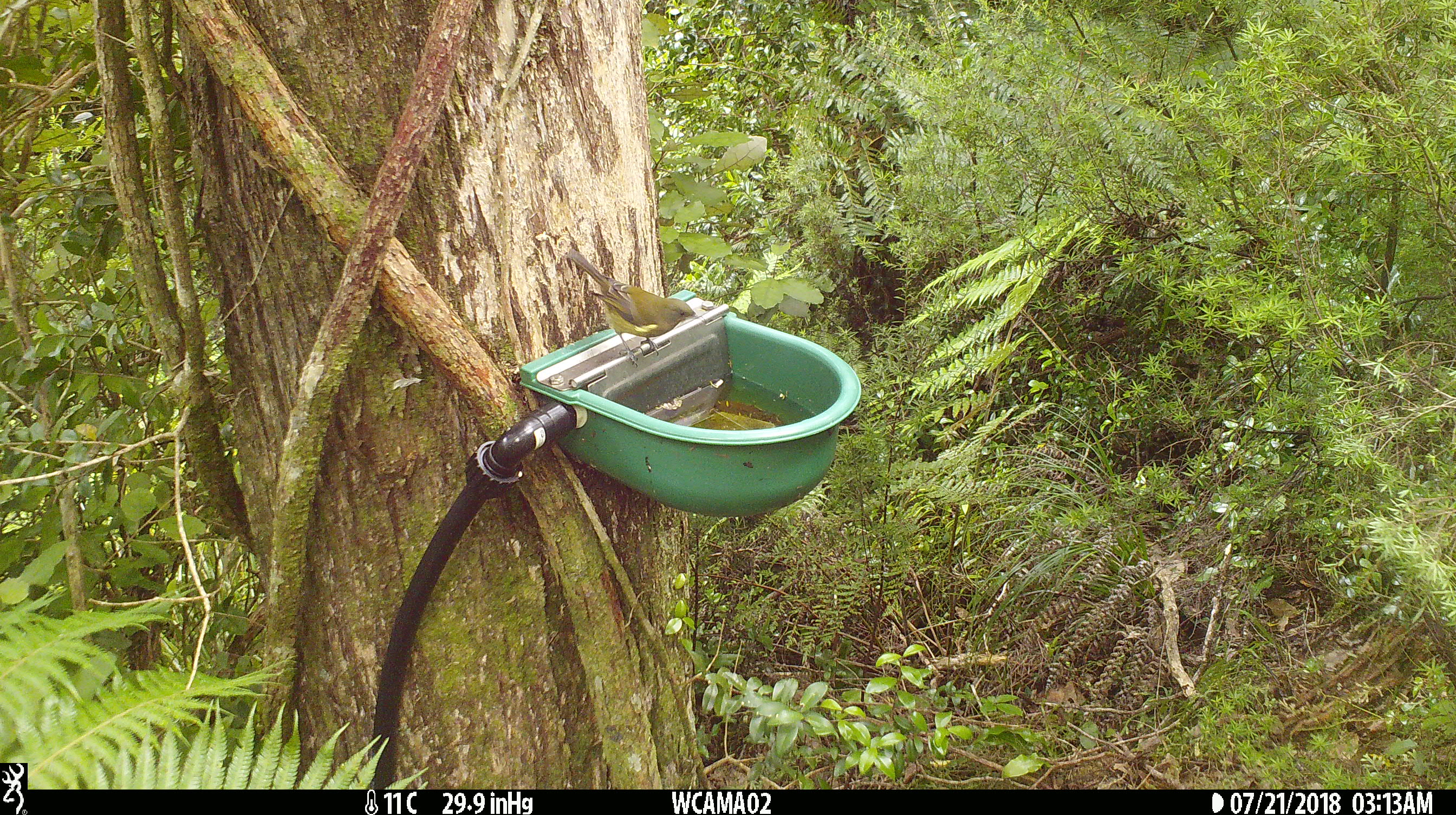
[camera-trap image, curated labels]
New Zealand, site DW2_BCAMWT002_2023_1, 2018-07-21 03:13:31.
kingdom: Animalia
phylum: Chordata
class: Aves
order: Passeriformes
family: Meliphagidae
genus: Anthornis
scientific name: Anthornis melanura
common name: new zealand bellbird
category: bellbird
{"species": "bellbird (new zealand bellbird) (Anthornis melanura)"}